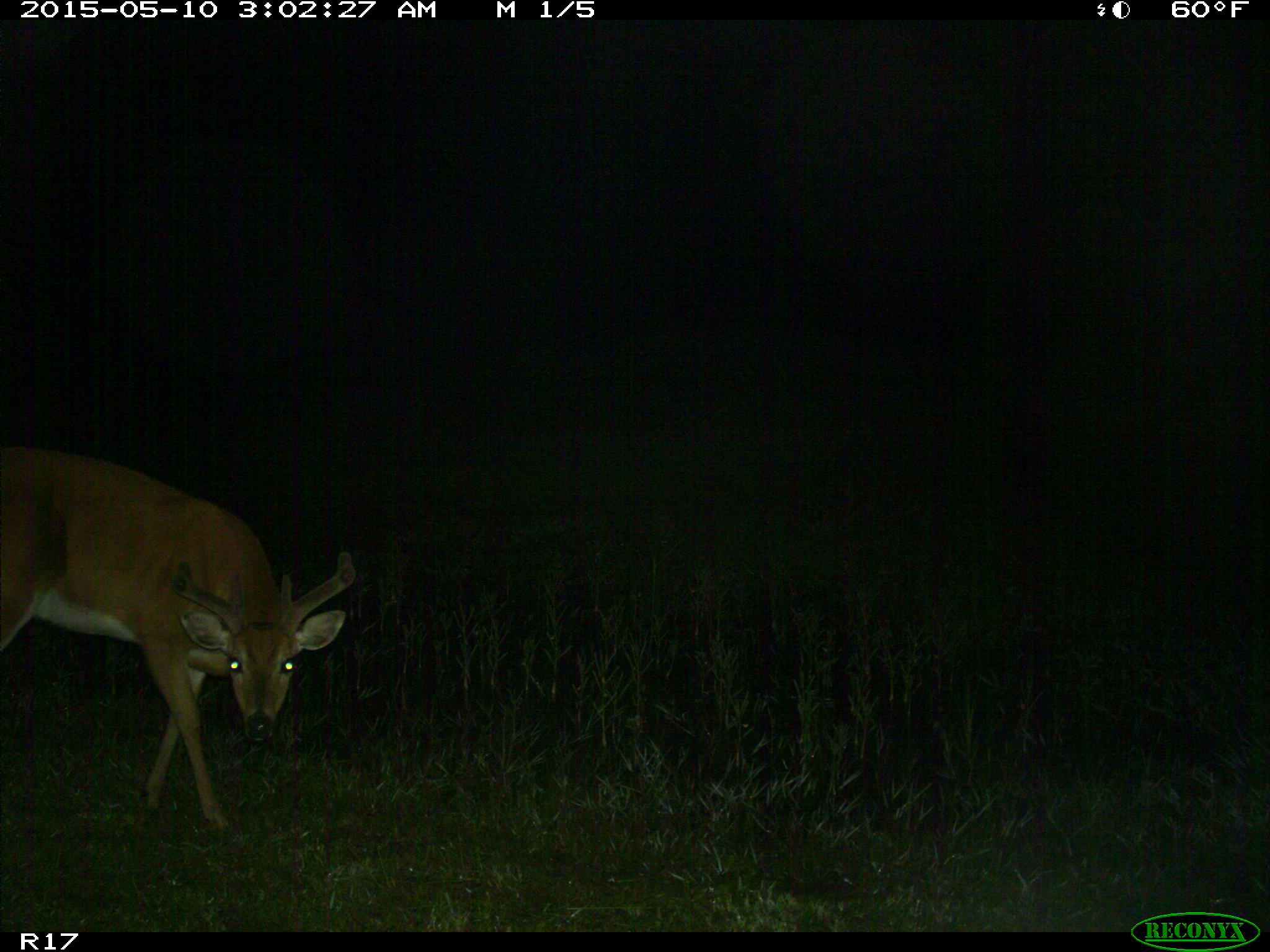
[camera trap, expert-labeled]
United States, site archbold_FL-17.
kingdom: Animalia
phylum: Chordata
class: Mammalia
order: Artiodactyla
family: Cervidae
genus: Odocoileus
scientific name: Odocoileus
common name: deer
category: unidentified deer